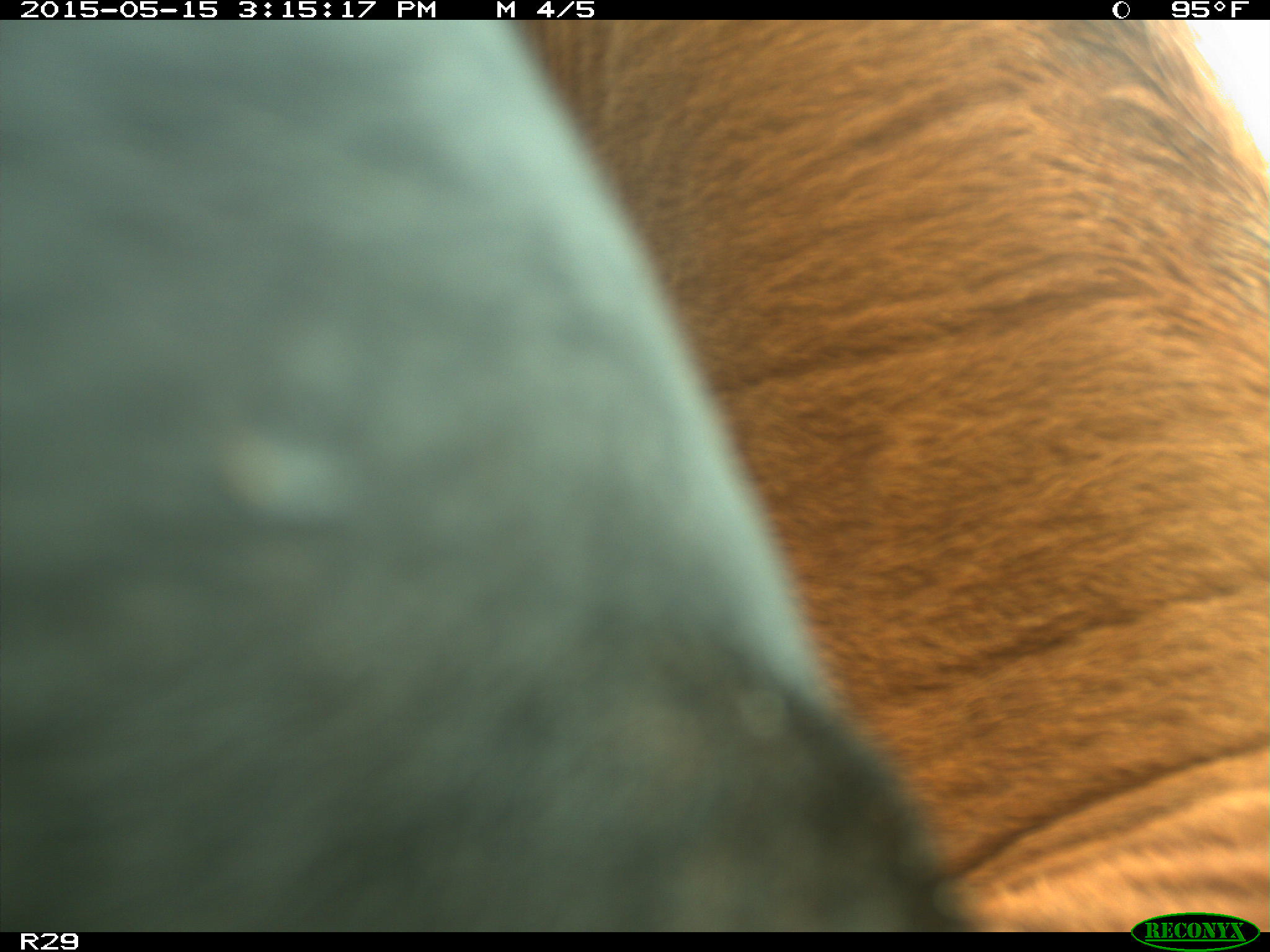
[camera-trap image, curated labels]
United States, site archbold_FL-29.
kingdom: Animalia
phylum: Chordata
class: Mammalia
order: Artiodactyla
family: Bovidae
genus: Bos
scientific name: Bos taurus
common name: domestic cow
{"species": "Bos taurus (domestic cow)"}